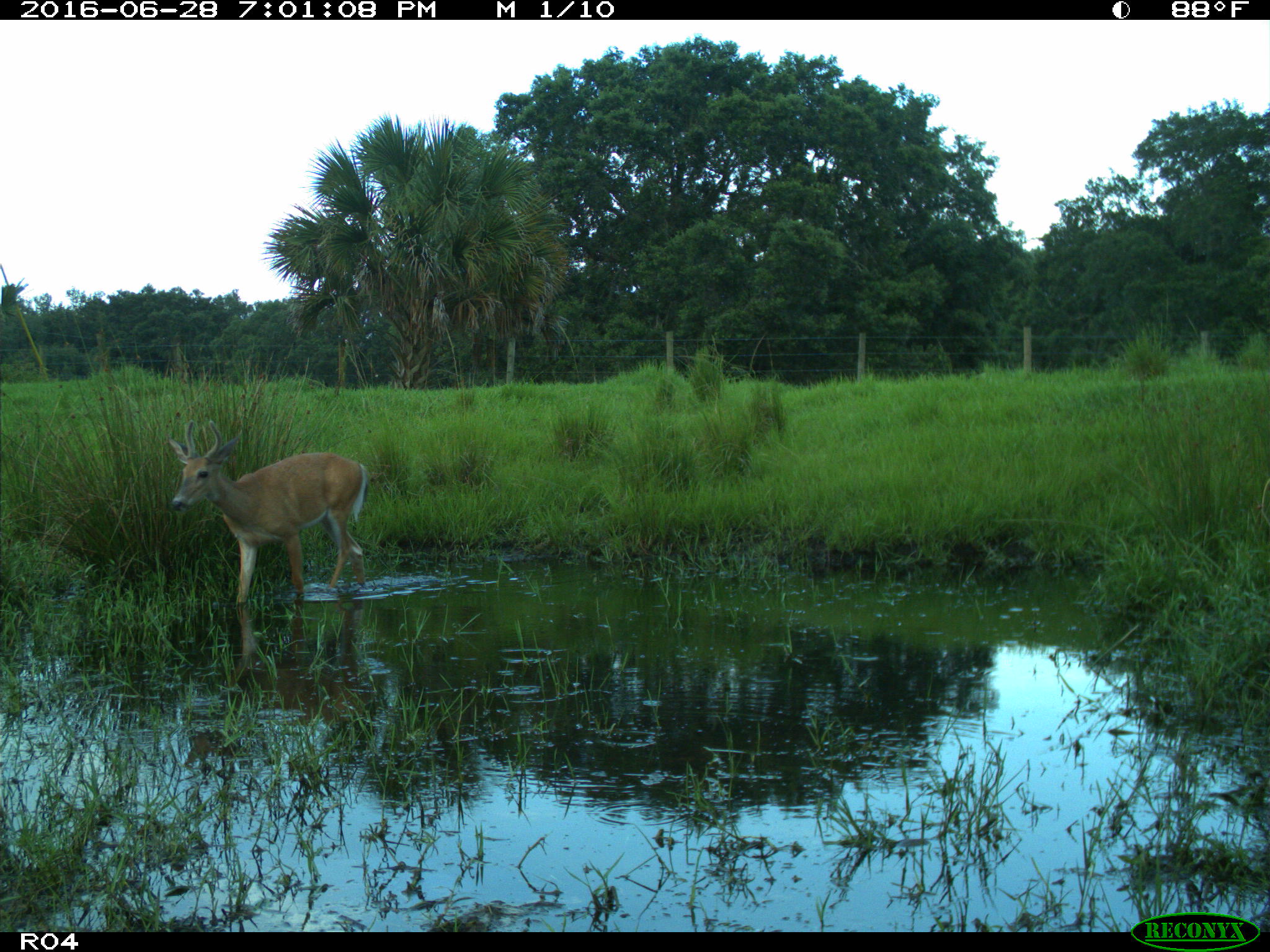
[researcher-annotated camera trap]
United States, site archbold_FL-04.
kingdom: Animalia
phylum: Chordata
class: Mammalia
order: Artiodactyla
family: Cervidae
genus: Odocoileus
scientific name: Odocoileus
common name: deer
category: unidentified deer